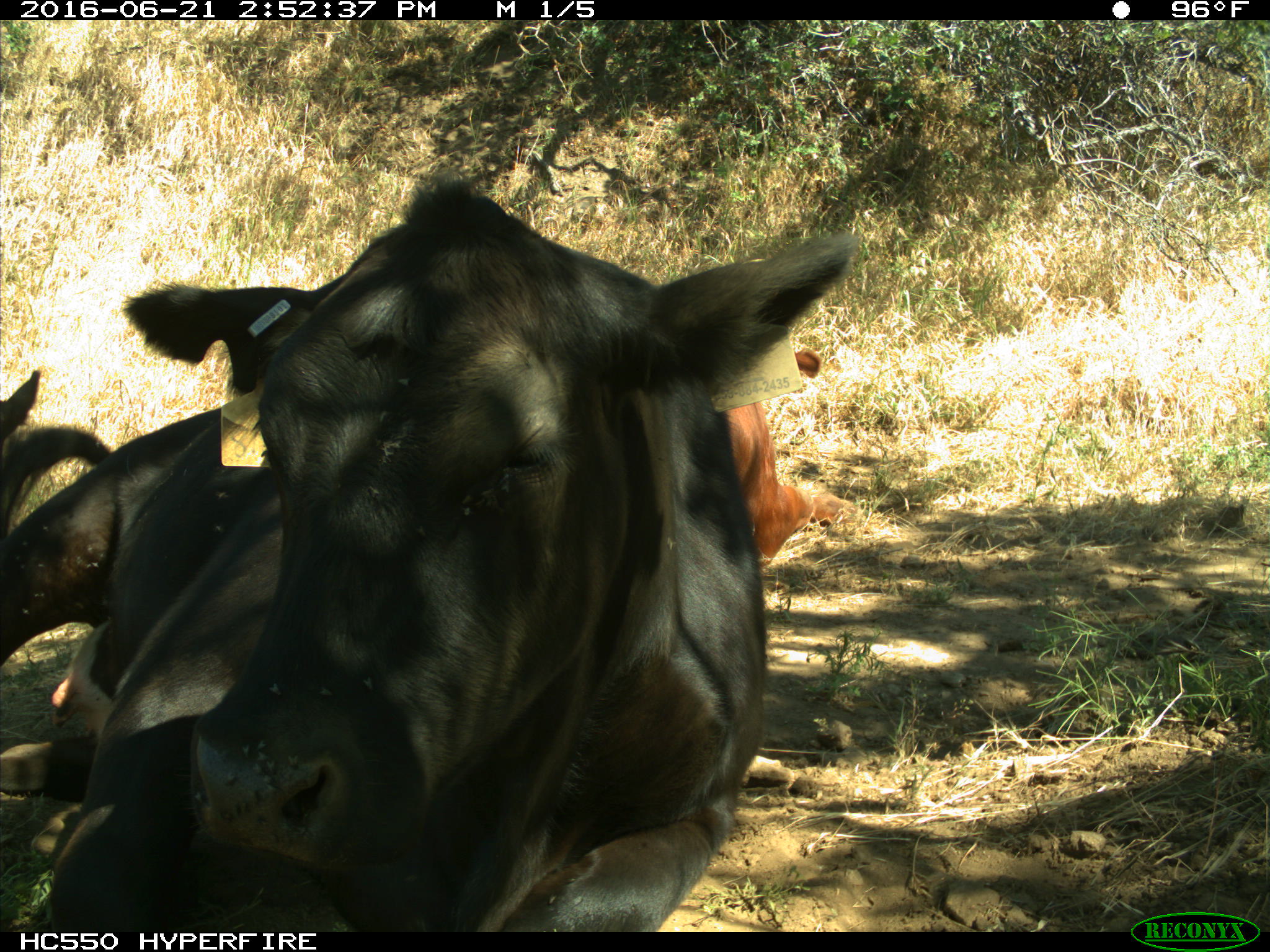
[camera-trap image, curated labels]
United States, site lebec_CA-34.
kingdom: Animalia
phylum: Chordata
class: Mammalia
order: Artiodactyla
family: Bovidae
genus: Bos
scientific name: Bos taurus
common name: domestic cow